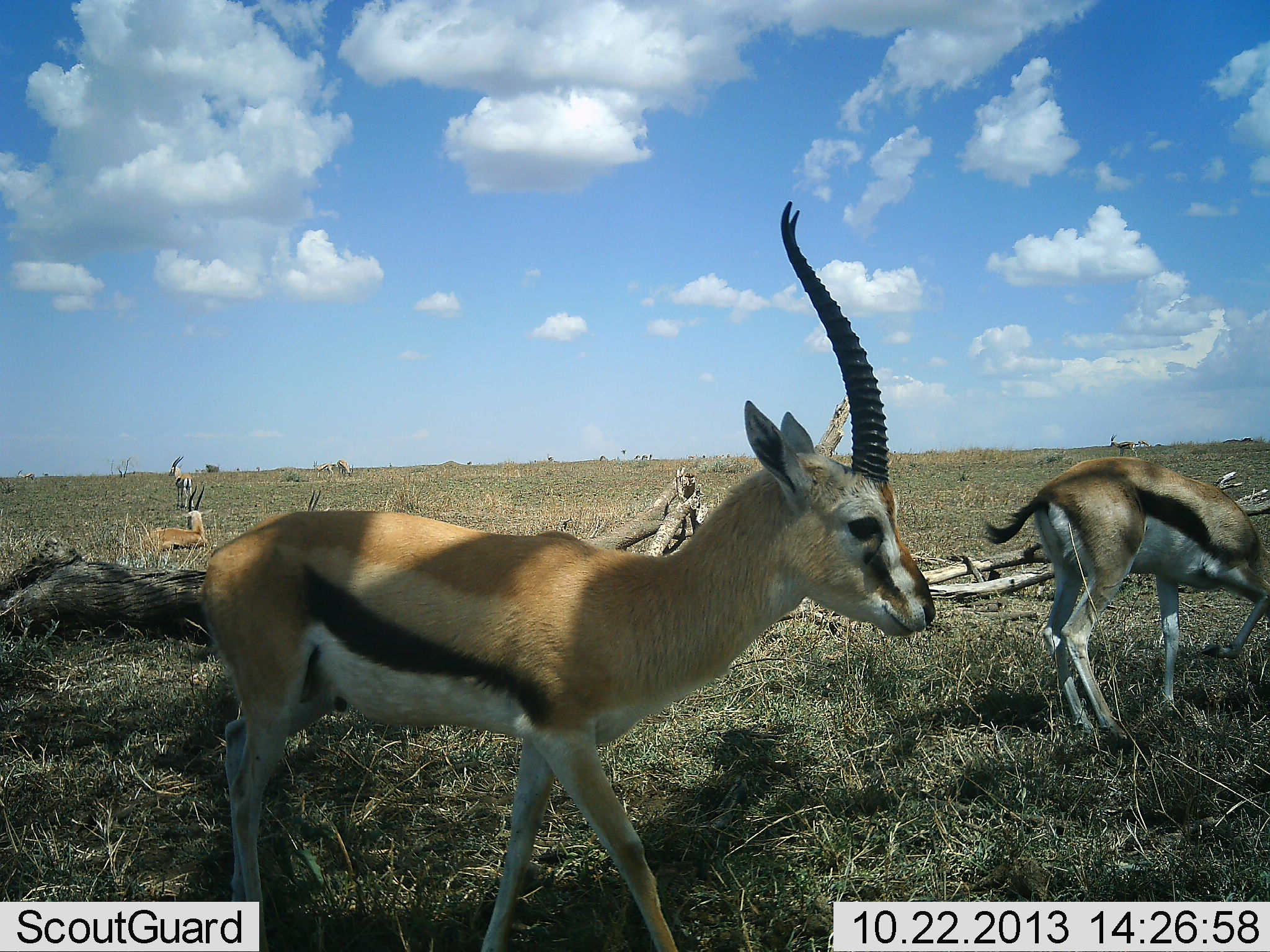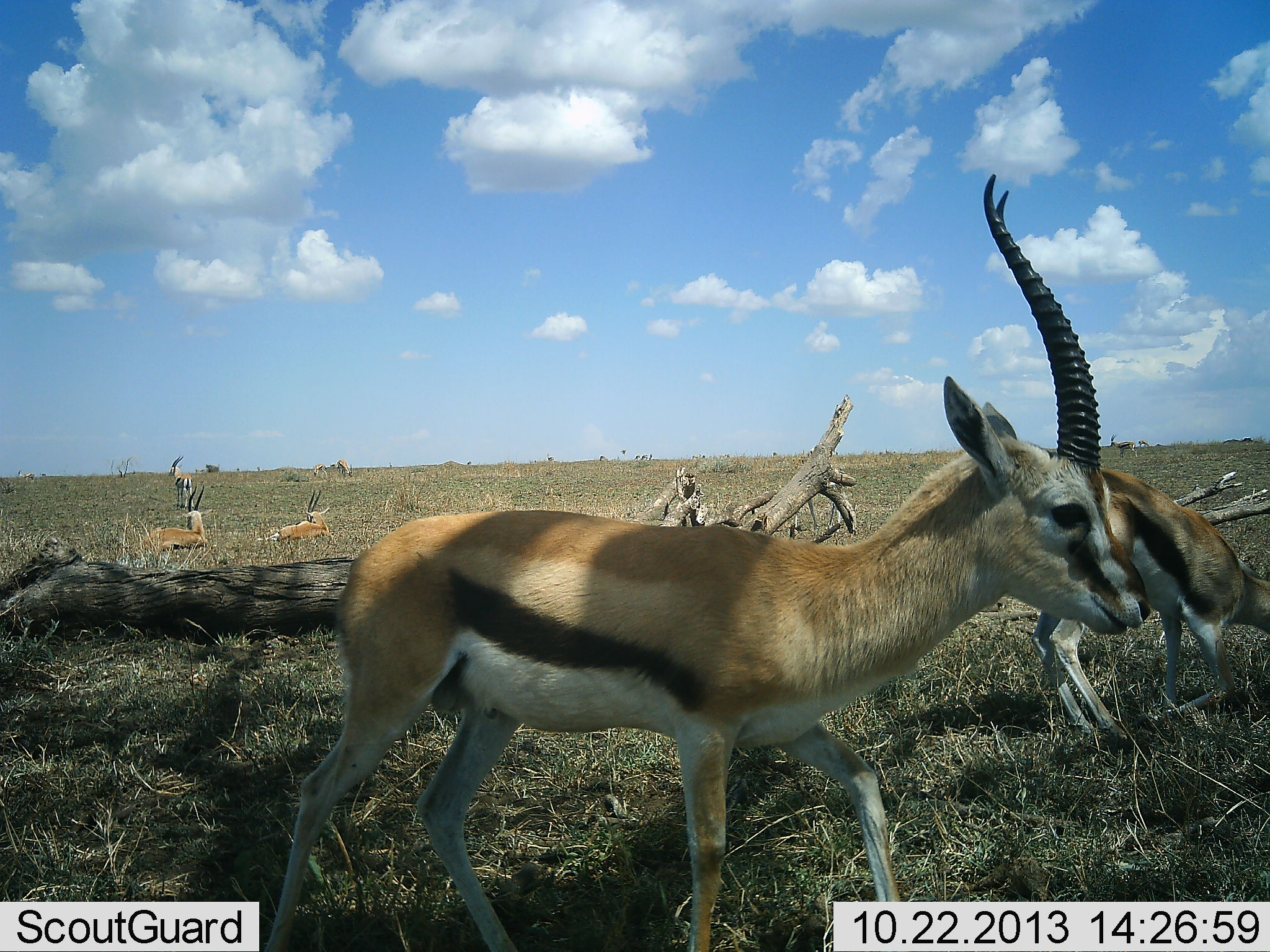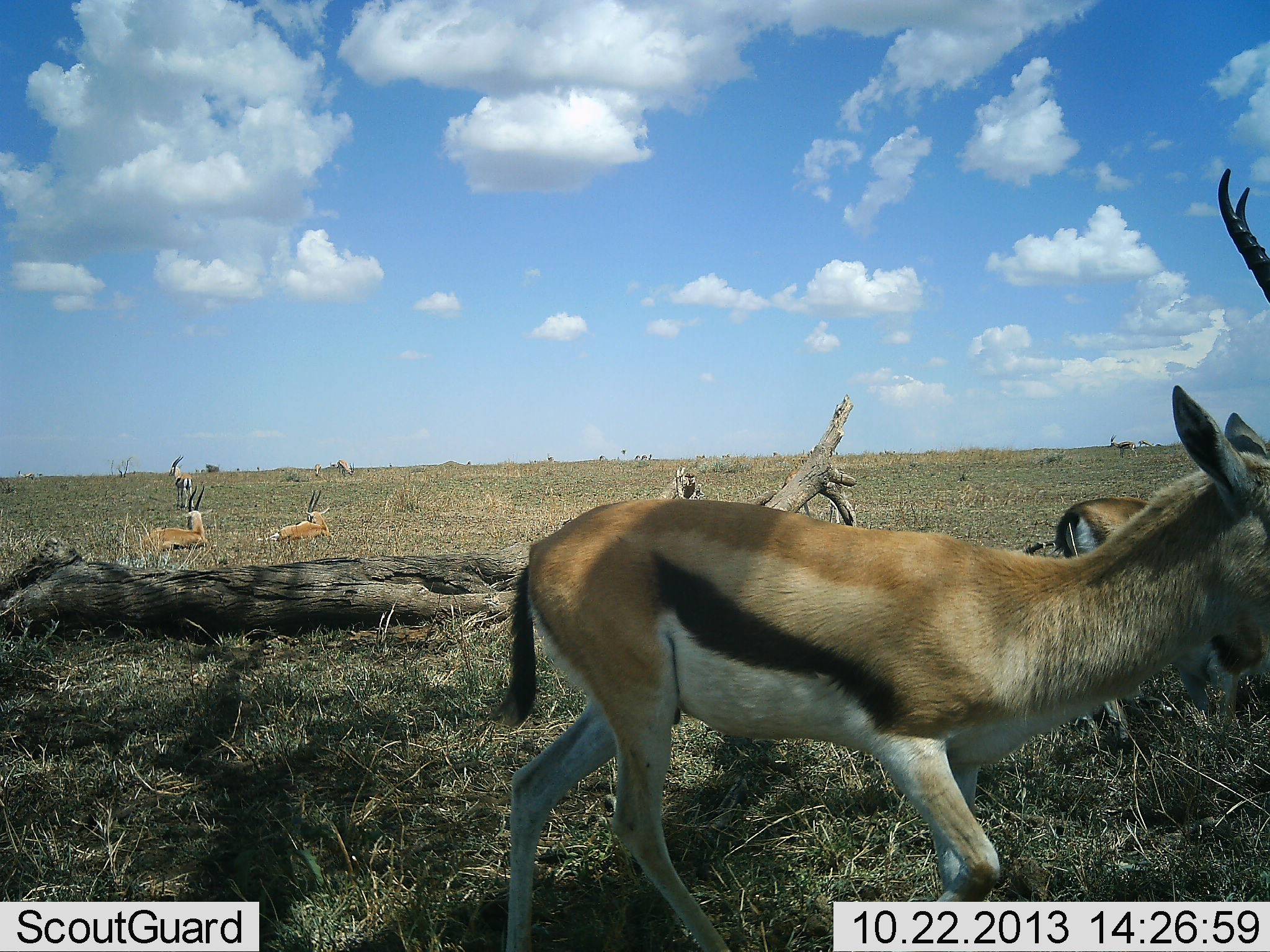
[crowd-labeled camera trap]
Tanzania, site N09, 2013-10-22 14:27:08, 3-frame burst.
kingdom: Animalia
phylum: Chordata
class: Mammalia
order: Artiodactyla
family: Bovidae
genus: Eudorcas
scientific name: Eudorcas thomsonii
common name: thomson's gazelle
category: gazellethomsons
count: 5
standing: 58%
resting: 81%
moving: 64%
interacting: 0%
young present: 0%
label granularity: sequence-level